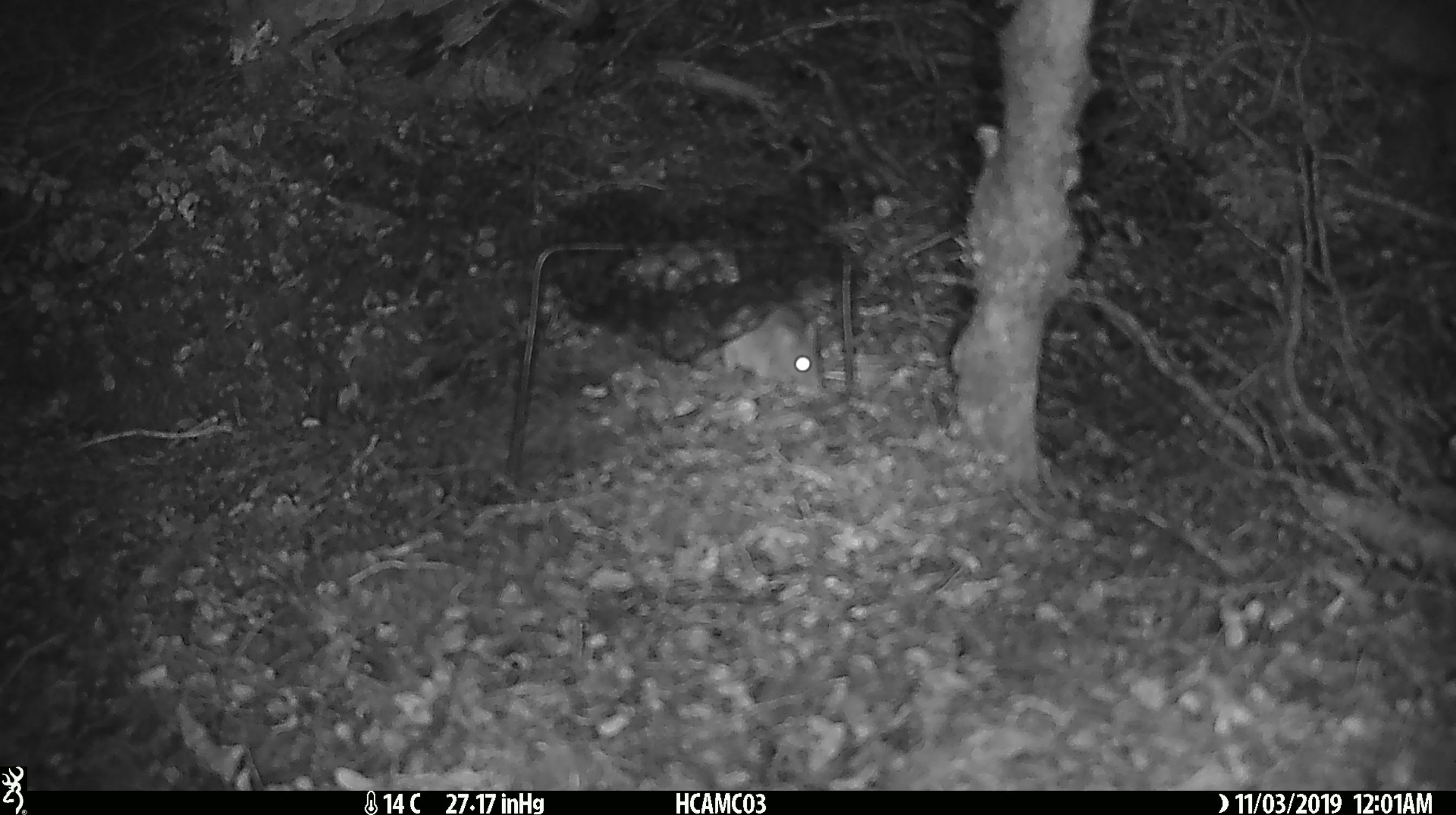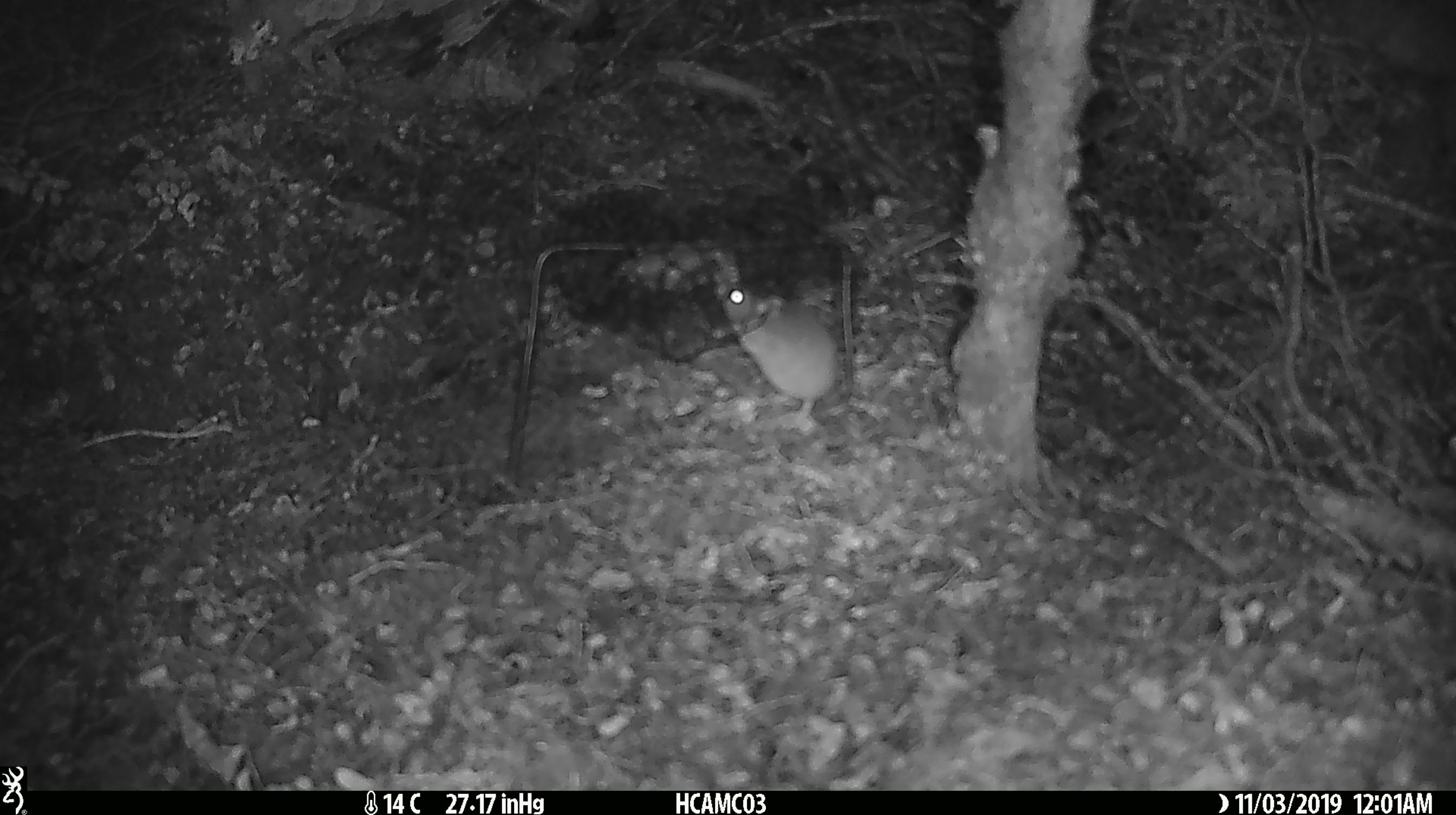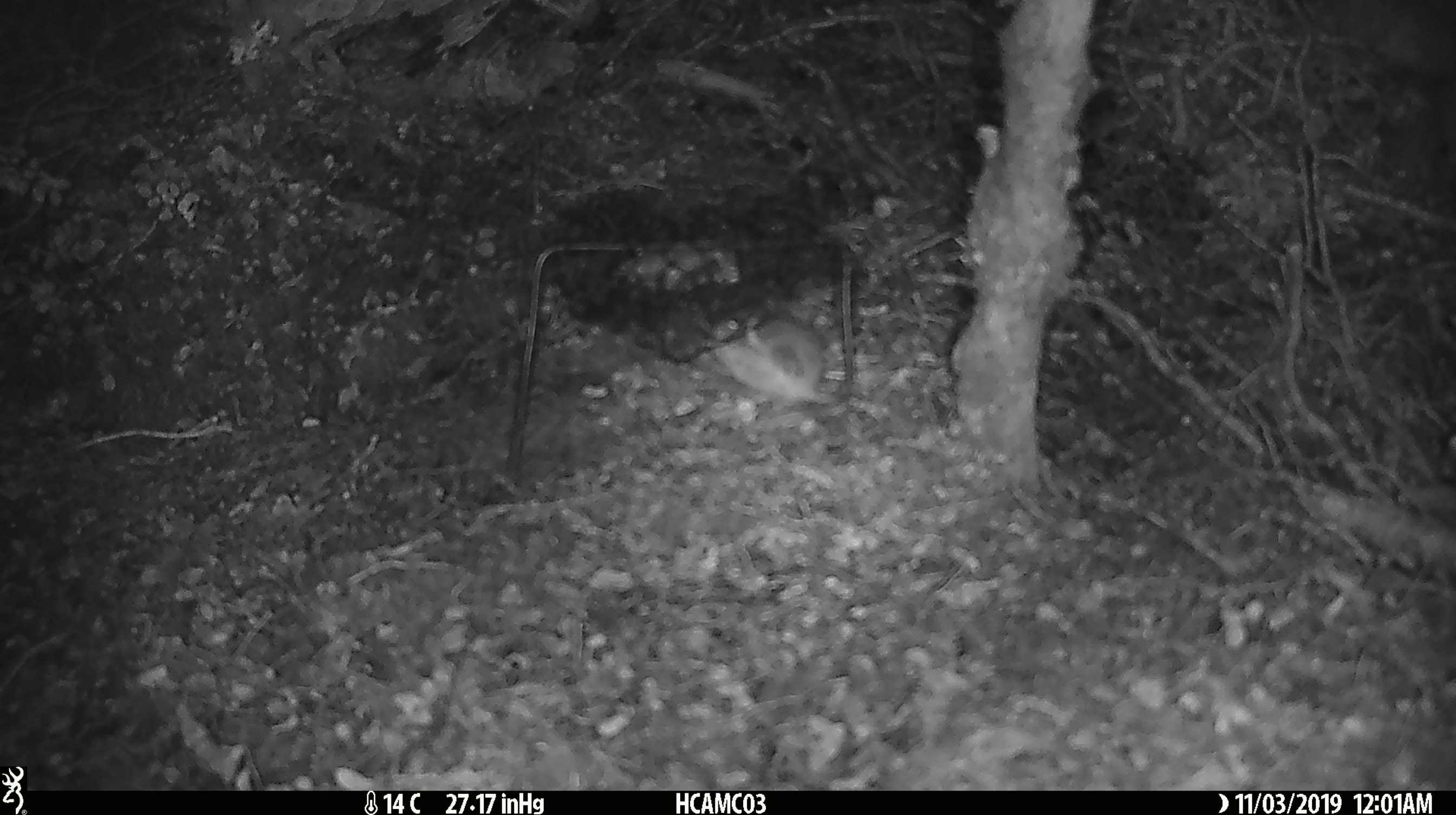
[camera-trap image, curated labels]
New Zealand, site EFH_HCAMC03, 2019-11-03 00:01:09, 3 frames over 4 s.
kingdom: Animalia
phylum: Chordata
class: Mammalia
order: Rodentia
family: Muridae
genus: Mus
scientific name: Mus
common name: mouse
Mouse (Mus).